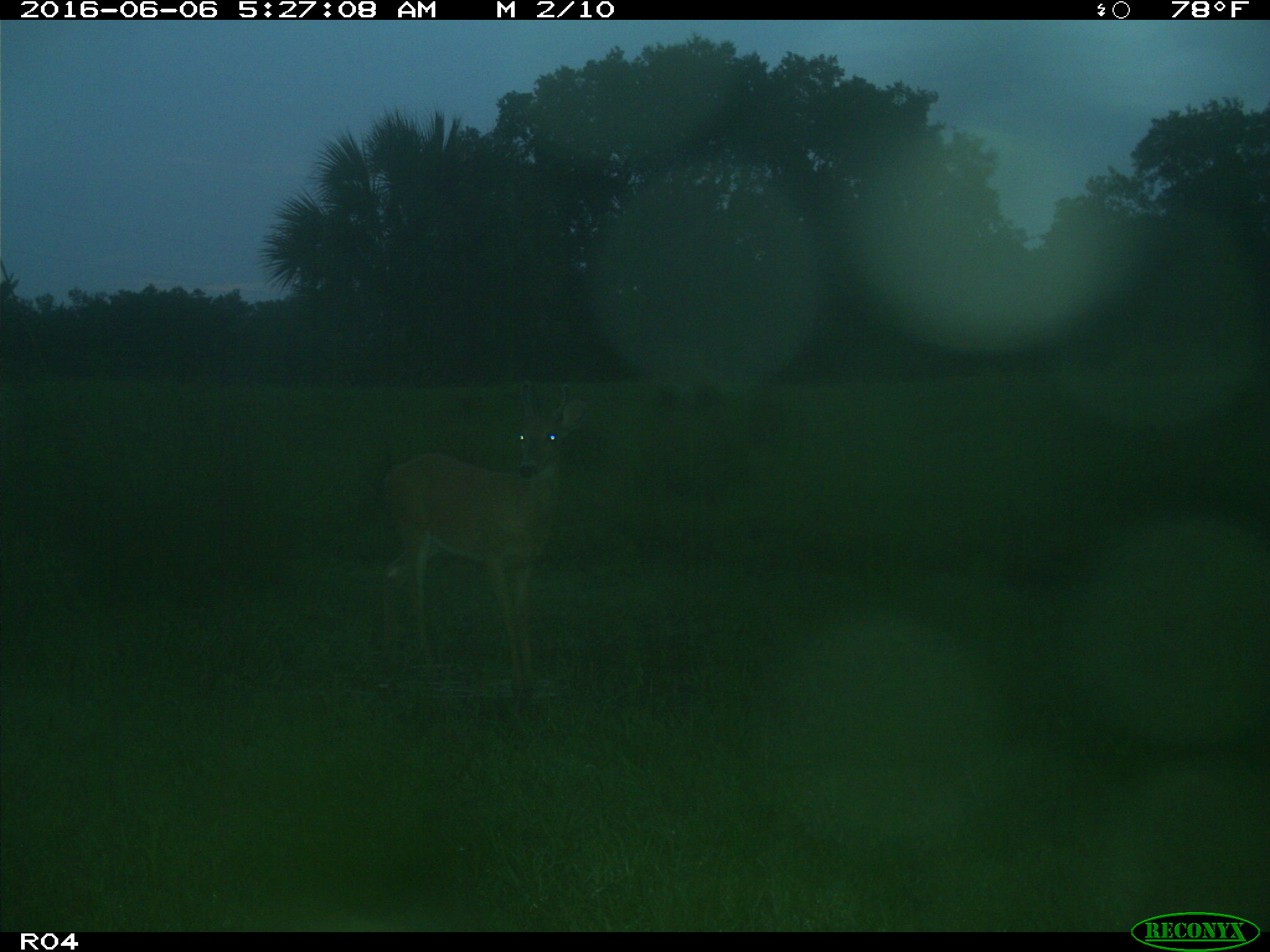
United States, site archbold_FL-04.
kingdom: Animalia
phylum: Chordata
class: Mammalia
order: Artiodactyla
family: Cervidae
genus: Odocoileus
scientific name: Odocoileus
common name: deer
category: unidentified deer